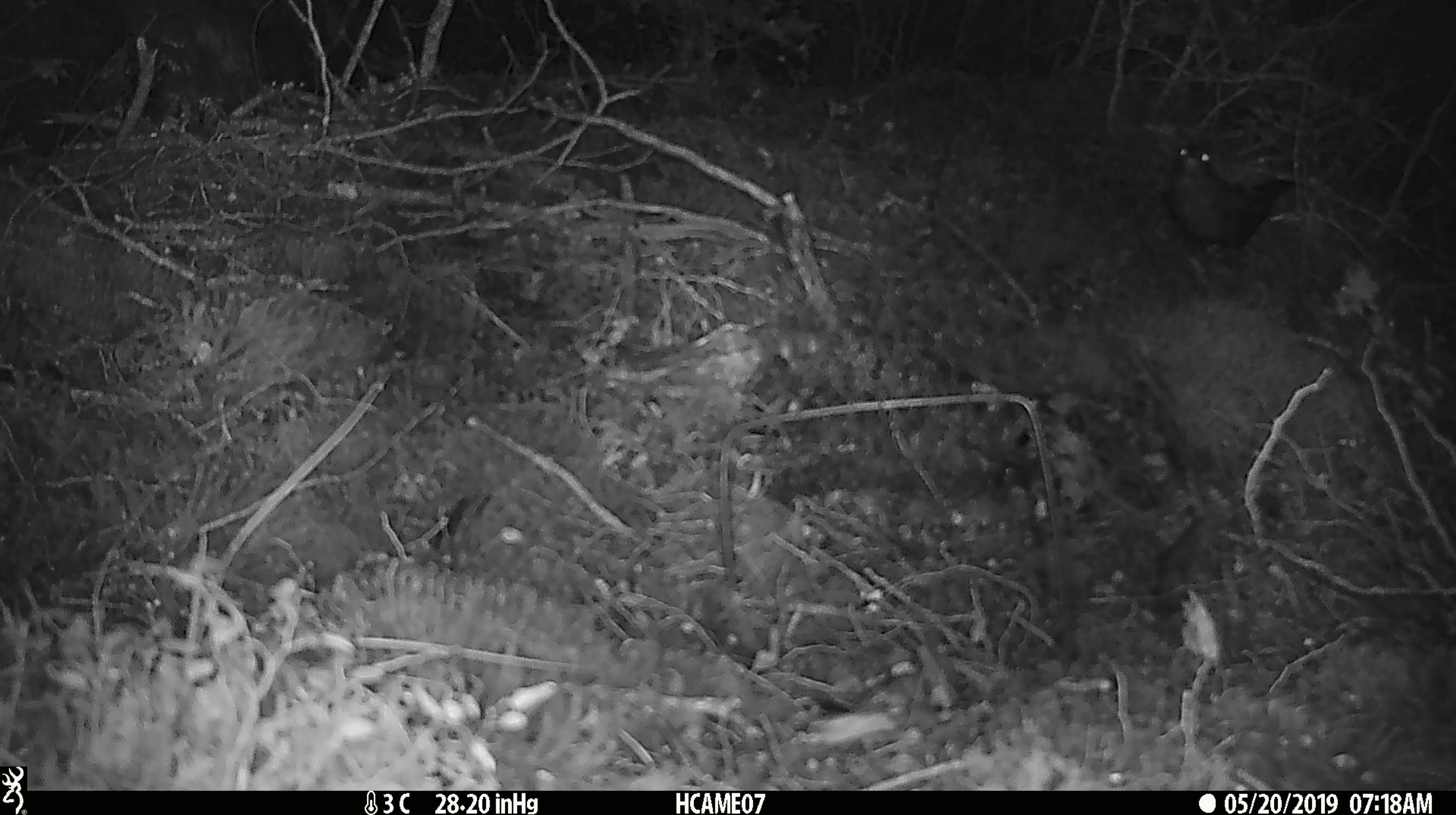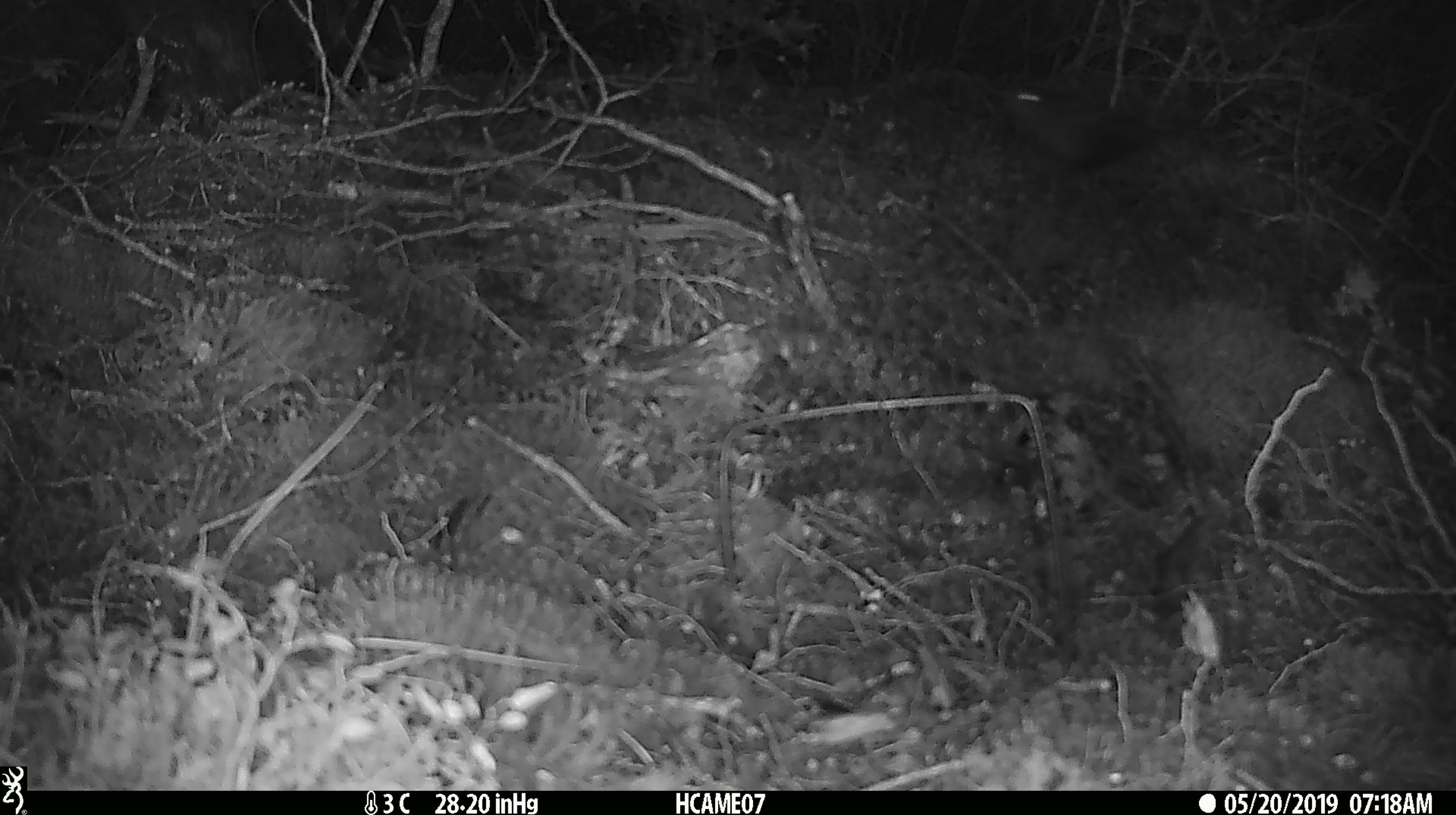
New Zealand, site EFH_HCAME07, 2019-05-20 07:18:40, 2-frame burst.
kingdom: Animalia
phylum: Chordata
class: Aves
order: Passeriformes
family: Turdidae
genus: Turdus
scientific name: Turdus merula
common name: eurasian blackbird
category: blackbird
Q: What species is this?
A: Blackbird (eurasian blackbird) (Turdus merula).